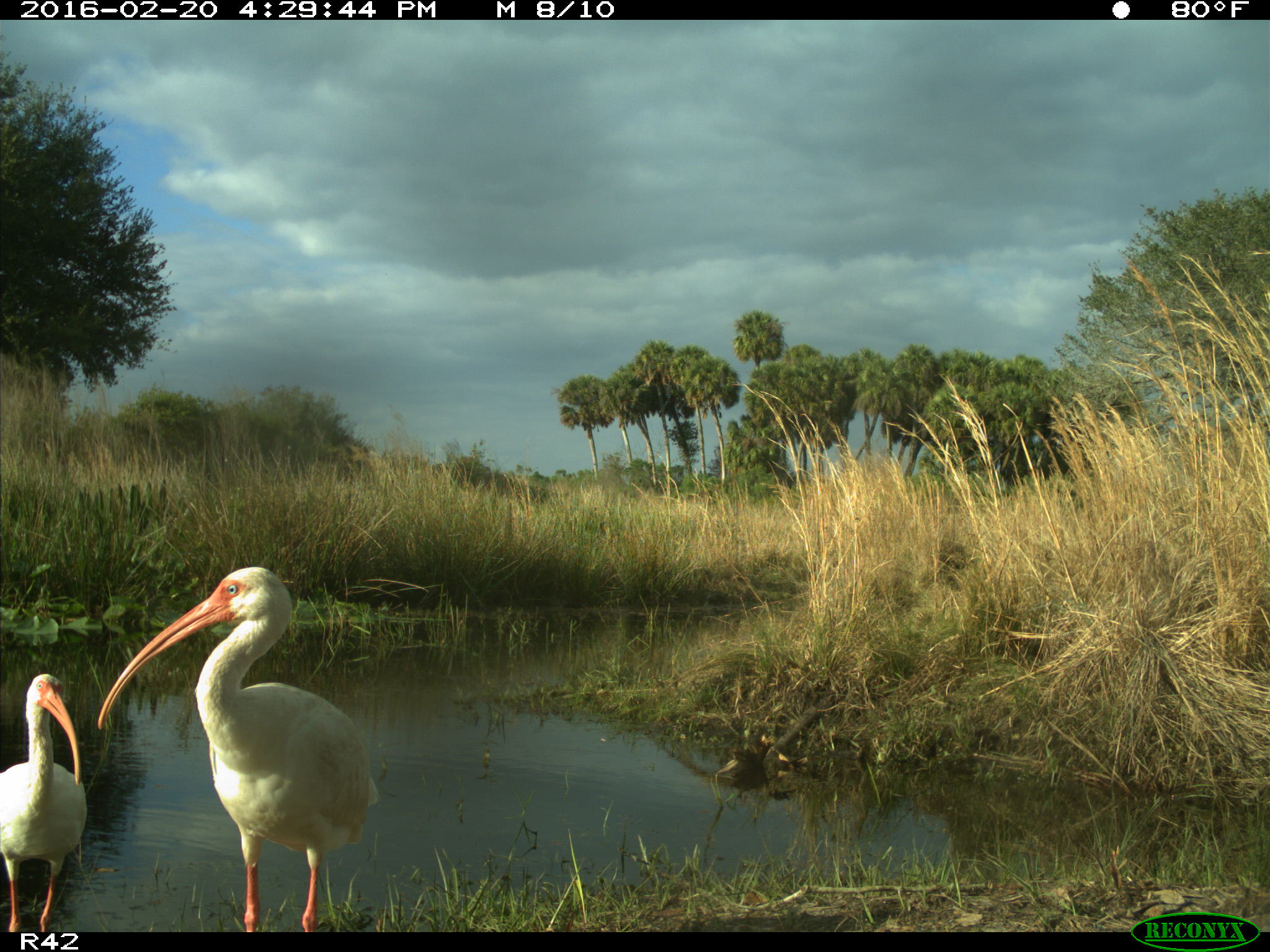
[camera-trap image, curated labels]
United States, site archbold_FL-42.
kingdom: Animalia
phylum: Chordata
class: Aves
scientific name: Aves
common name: birds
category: unidentified bird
Unidentified bird (birds) (Aves).